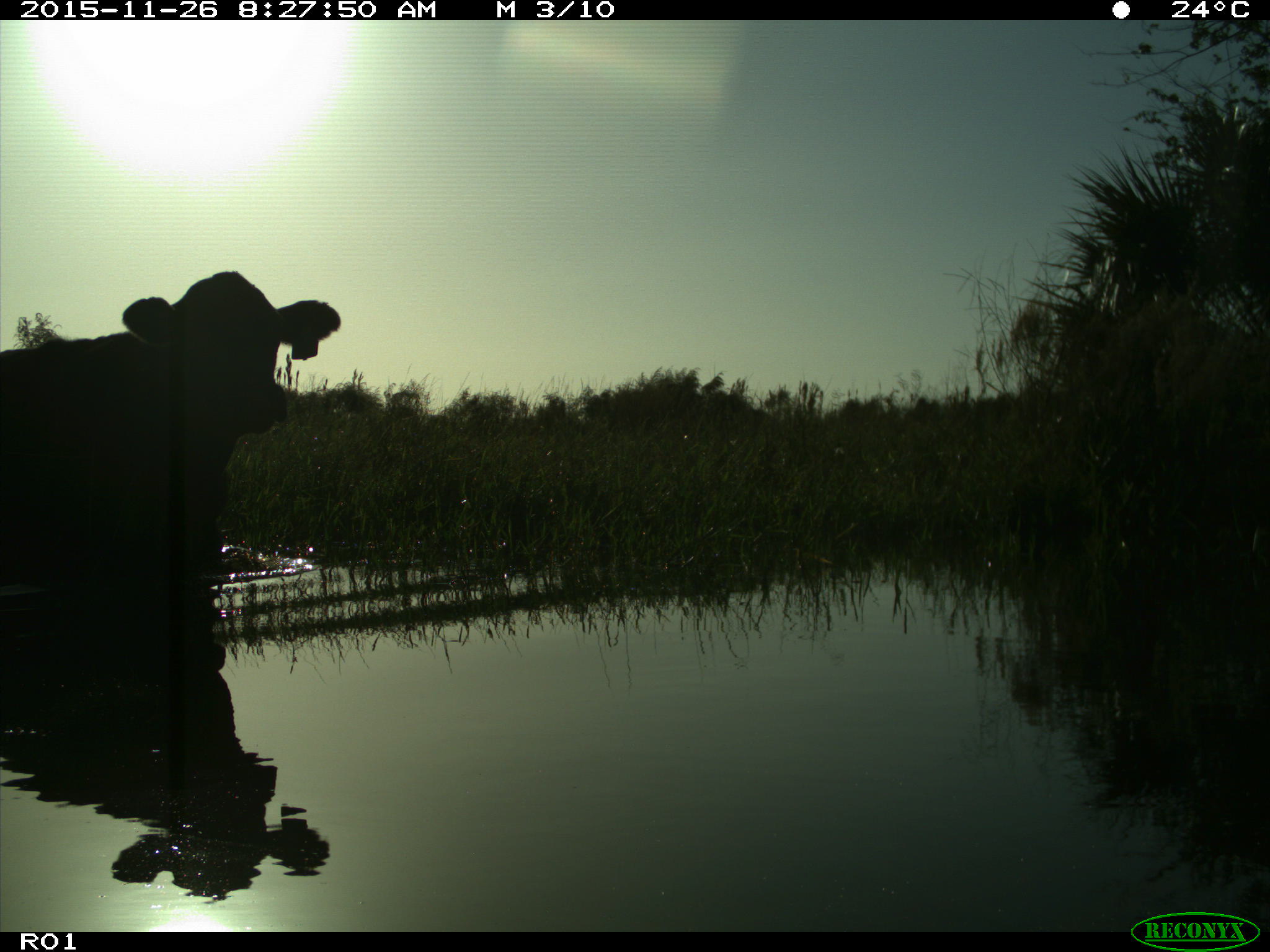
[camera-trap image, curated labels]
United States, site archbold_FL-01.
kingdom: Animalia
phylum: Chordata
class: Mammalia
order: Artiodactyla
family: Bovidae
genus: Bos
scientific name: Bos taurus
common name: domestic cow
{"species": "Bos taurus (domestic cow)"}